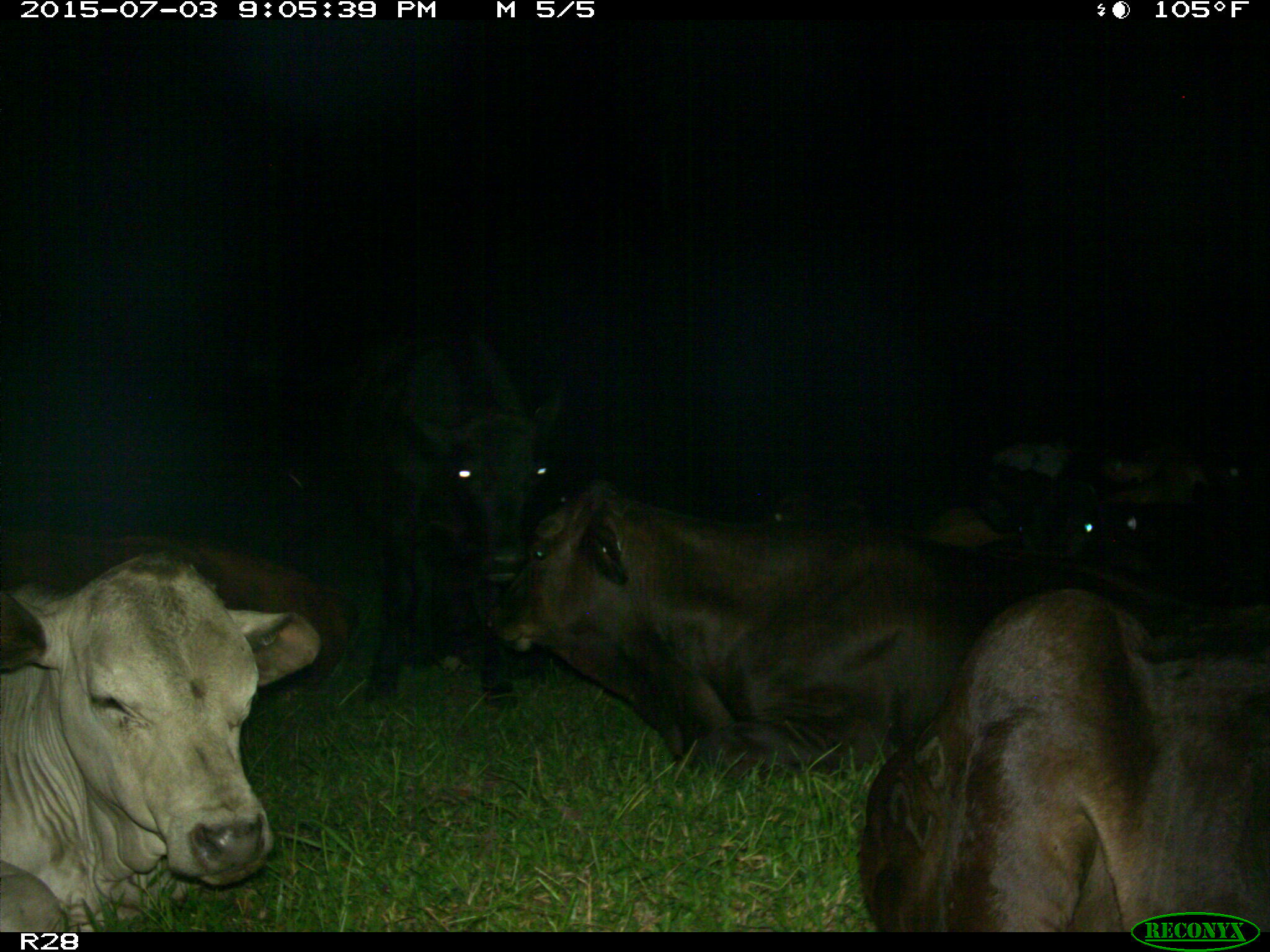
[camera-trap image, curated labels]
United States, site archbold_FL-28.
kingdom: Animalia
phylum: Chordata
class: Mammalia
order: Artiodactyla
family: Bovidae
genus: Bos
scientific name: Bos taurus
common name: domestic cow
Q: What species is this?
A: Bos taurus (domestic cow).